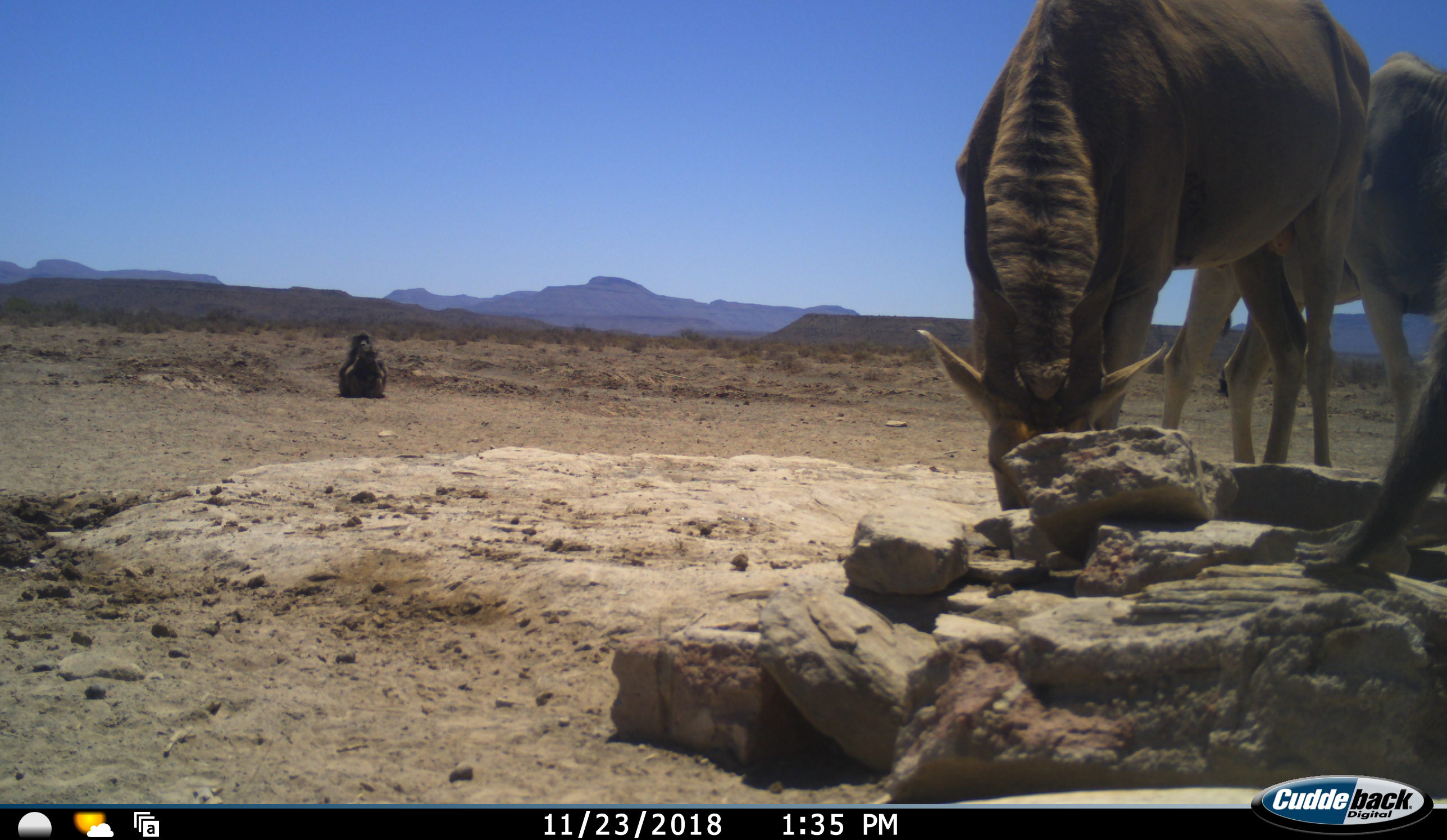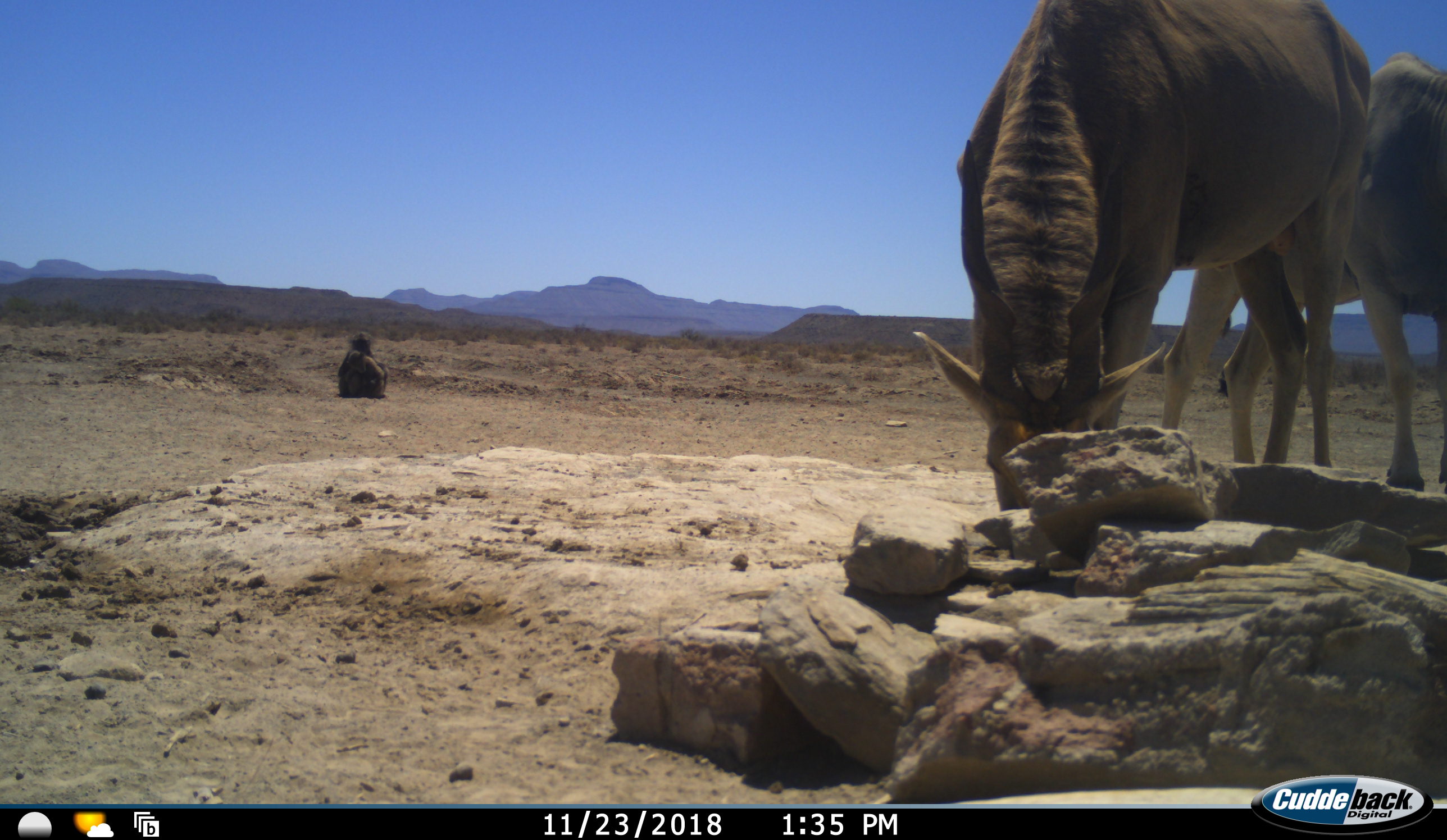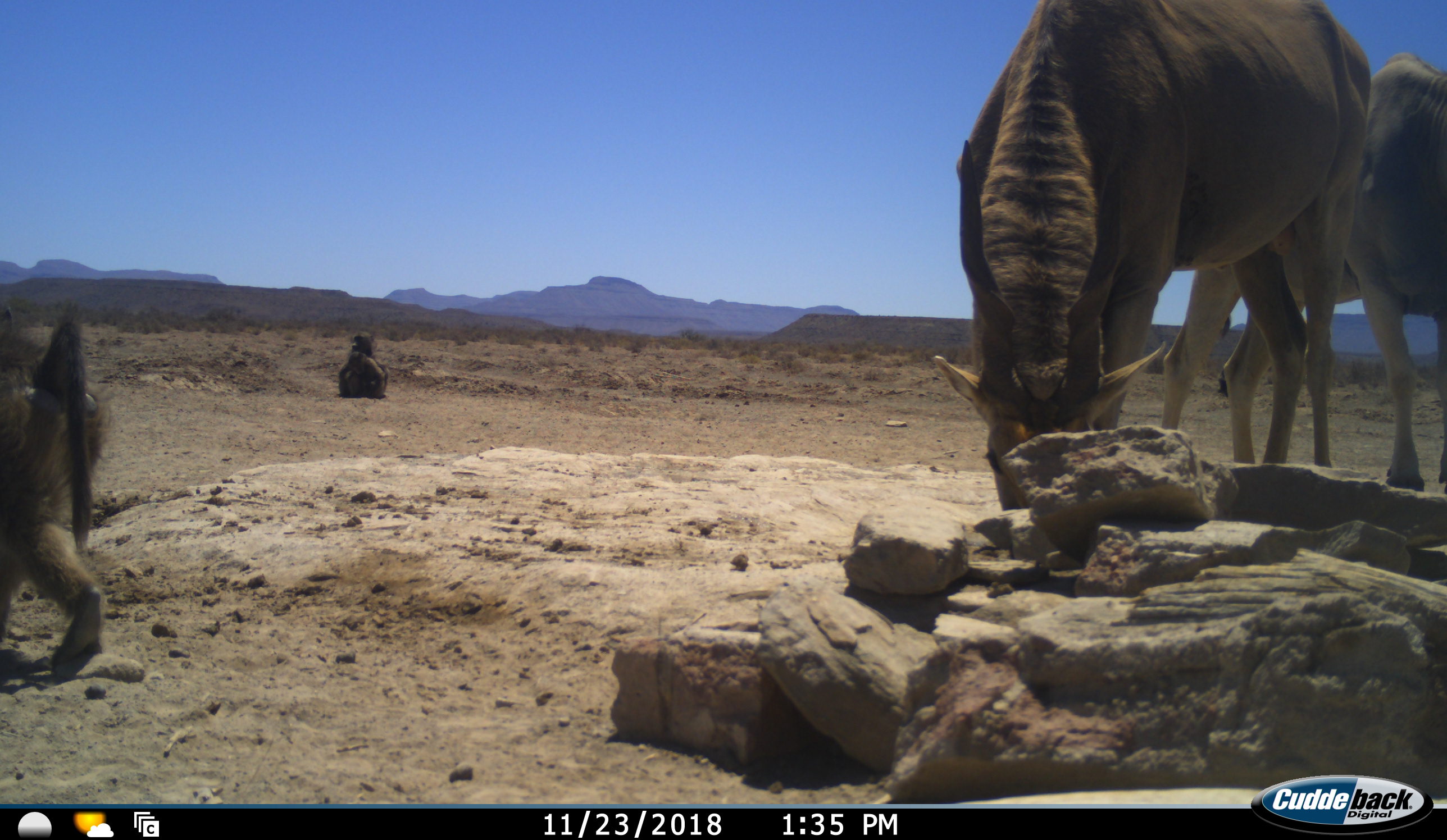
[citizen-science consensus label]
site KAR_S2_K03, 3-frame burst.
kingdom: Animalia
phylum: Chordata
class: Mammalia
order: Primates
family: Cercopithecidae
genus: Papio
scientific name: Papio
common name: baboon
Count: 3.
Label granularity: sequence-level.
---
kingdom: Animalia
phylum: Chordata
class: Mammalia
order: Artiodactyla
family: Bovidae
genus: Tragelaphus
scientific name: Tragelaphus oryx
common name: eland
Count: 2.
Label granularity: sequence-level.